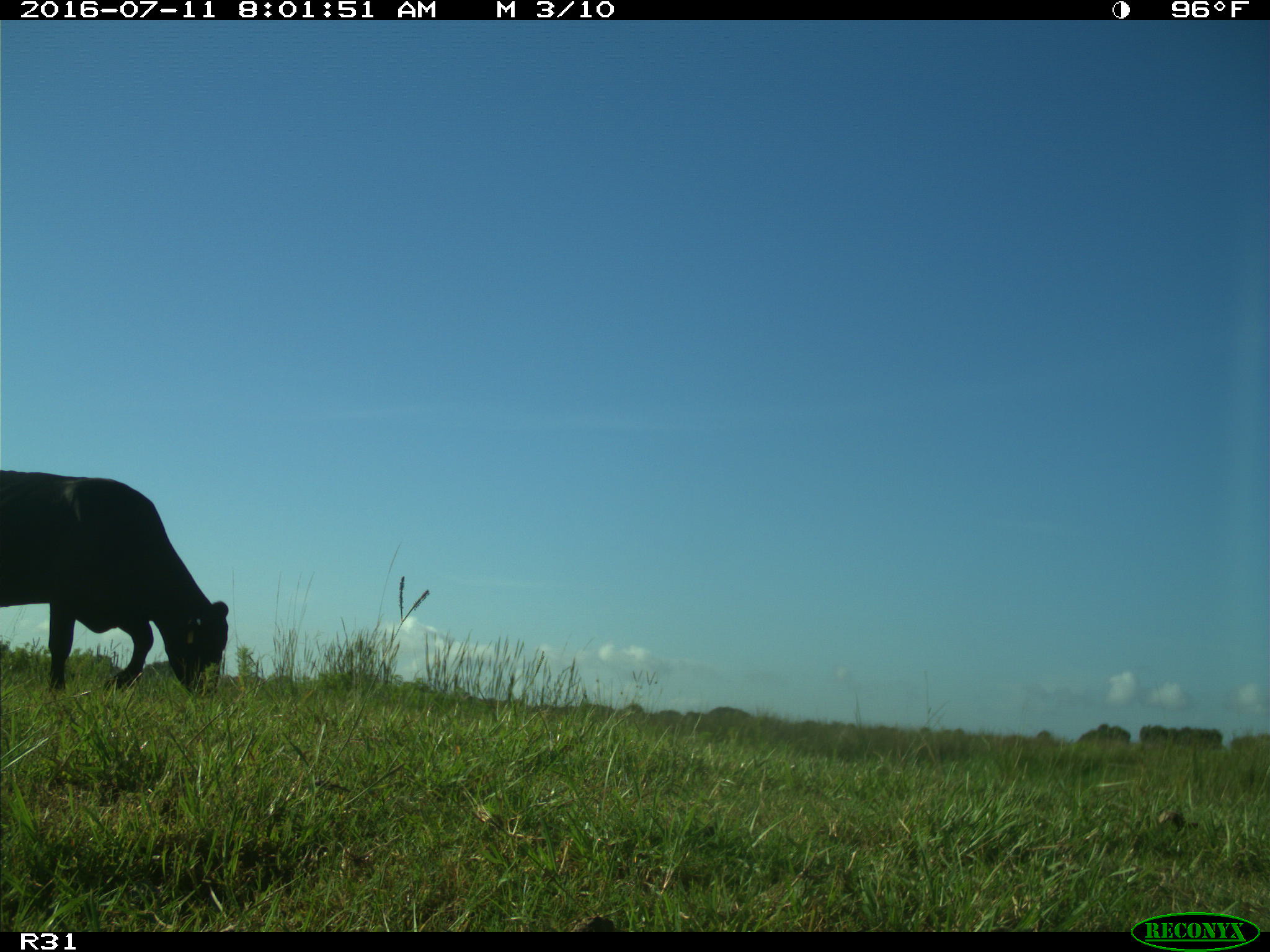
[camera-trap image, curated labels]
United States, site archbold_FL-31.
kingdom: Animalia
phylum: Chordata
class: Mammalia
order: Artiodactyla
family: Bovidae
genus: Bos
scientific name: Bos taurus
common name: domestic cow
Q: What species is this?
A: Bos taurus (domestic cow).